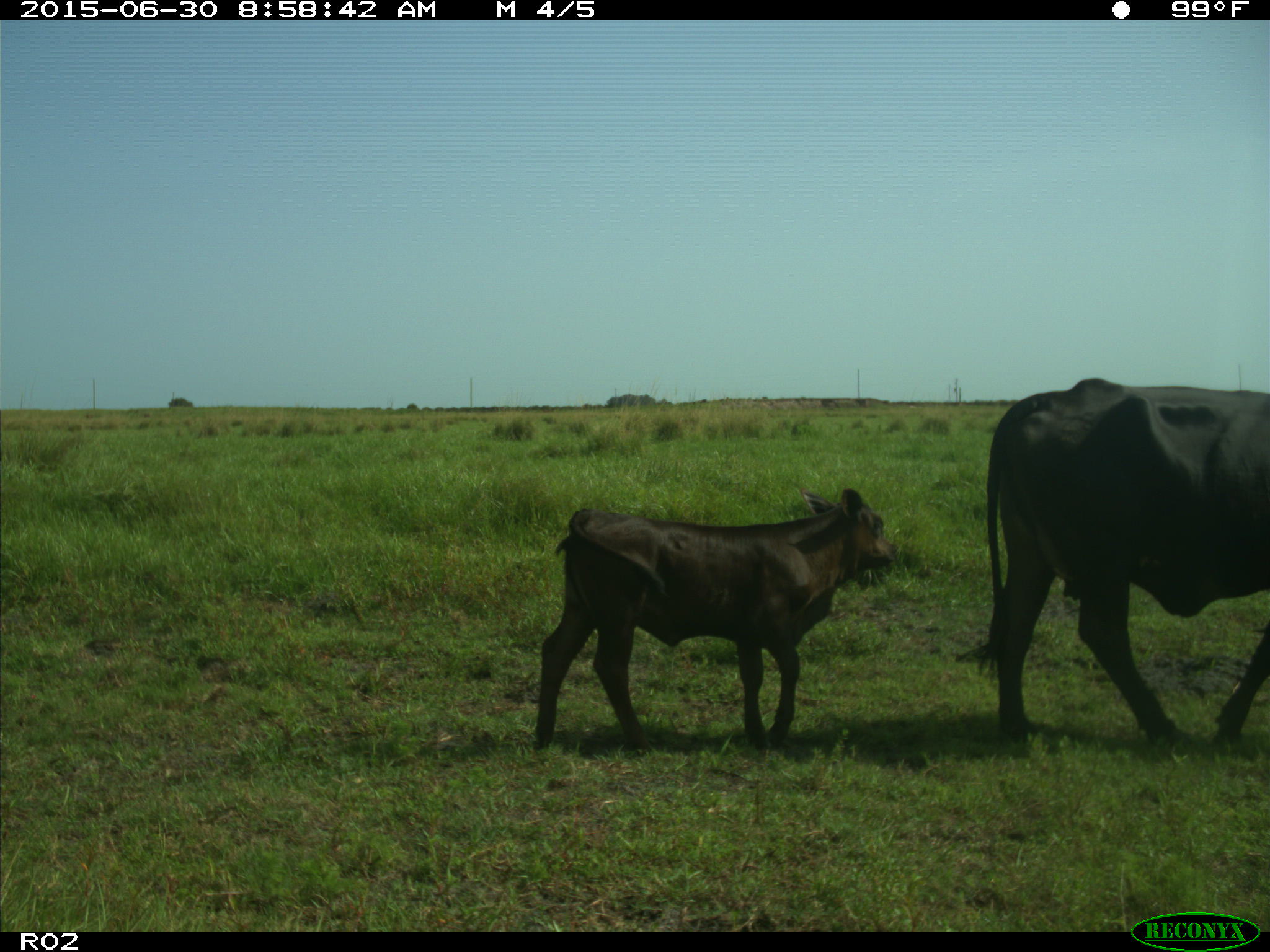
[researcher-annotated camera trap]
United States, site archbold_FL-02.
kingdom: Animalia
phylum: Chordata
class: Mammalia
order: Artiodactyla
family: Bovidae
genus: Bos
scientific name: Bos taurus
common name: domestic cow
Bos taurus (domestic cow).